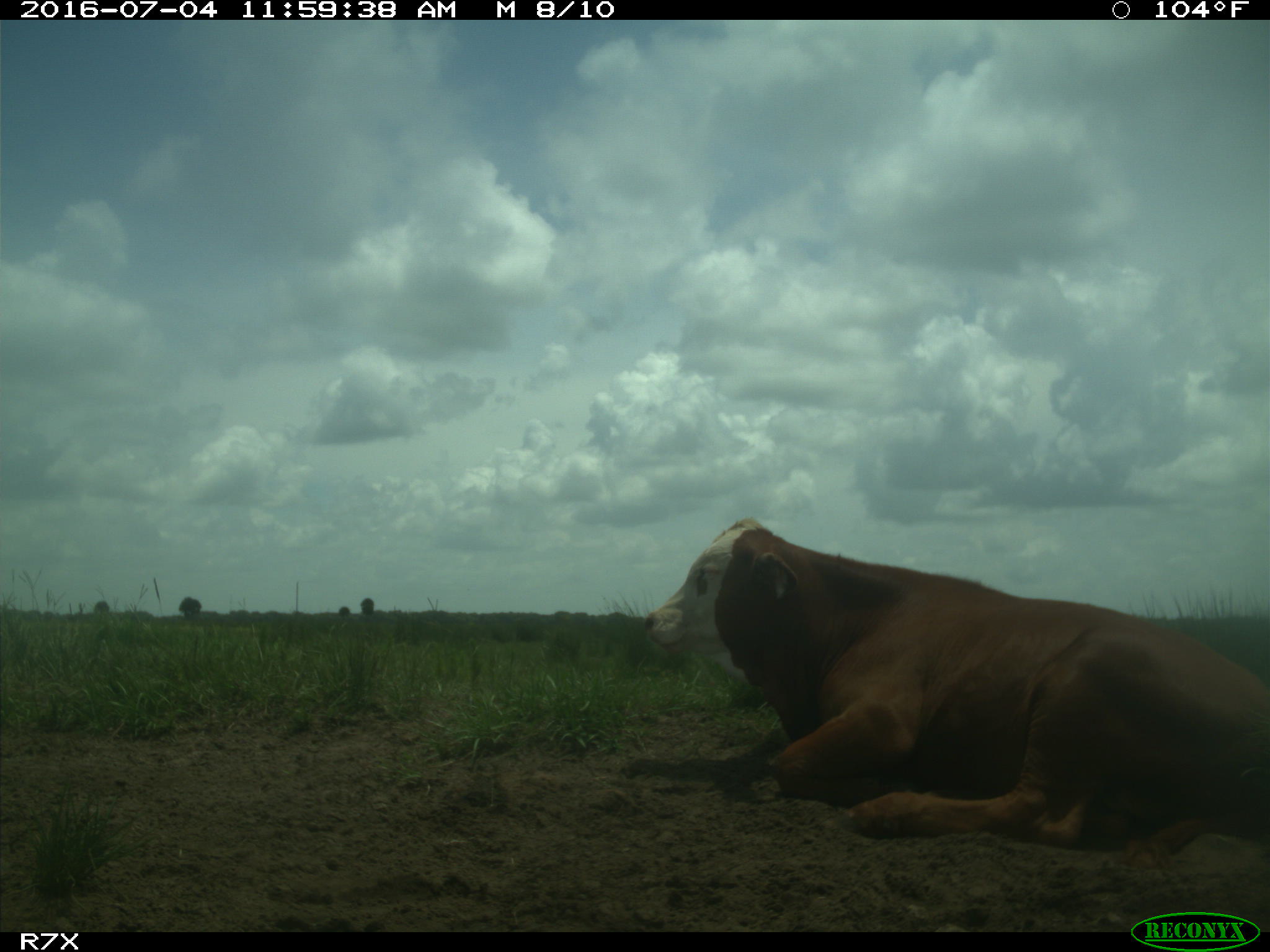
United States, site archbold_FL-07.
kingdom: Animalia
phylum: Chordata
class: Mammalia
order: Artiodactyla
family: Bovidae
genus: Bos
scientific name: Bos taurus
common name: domestic cow